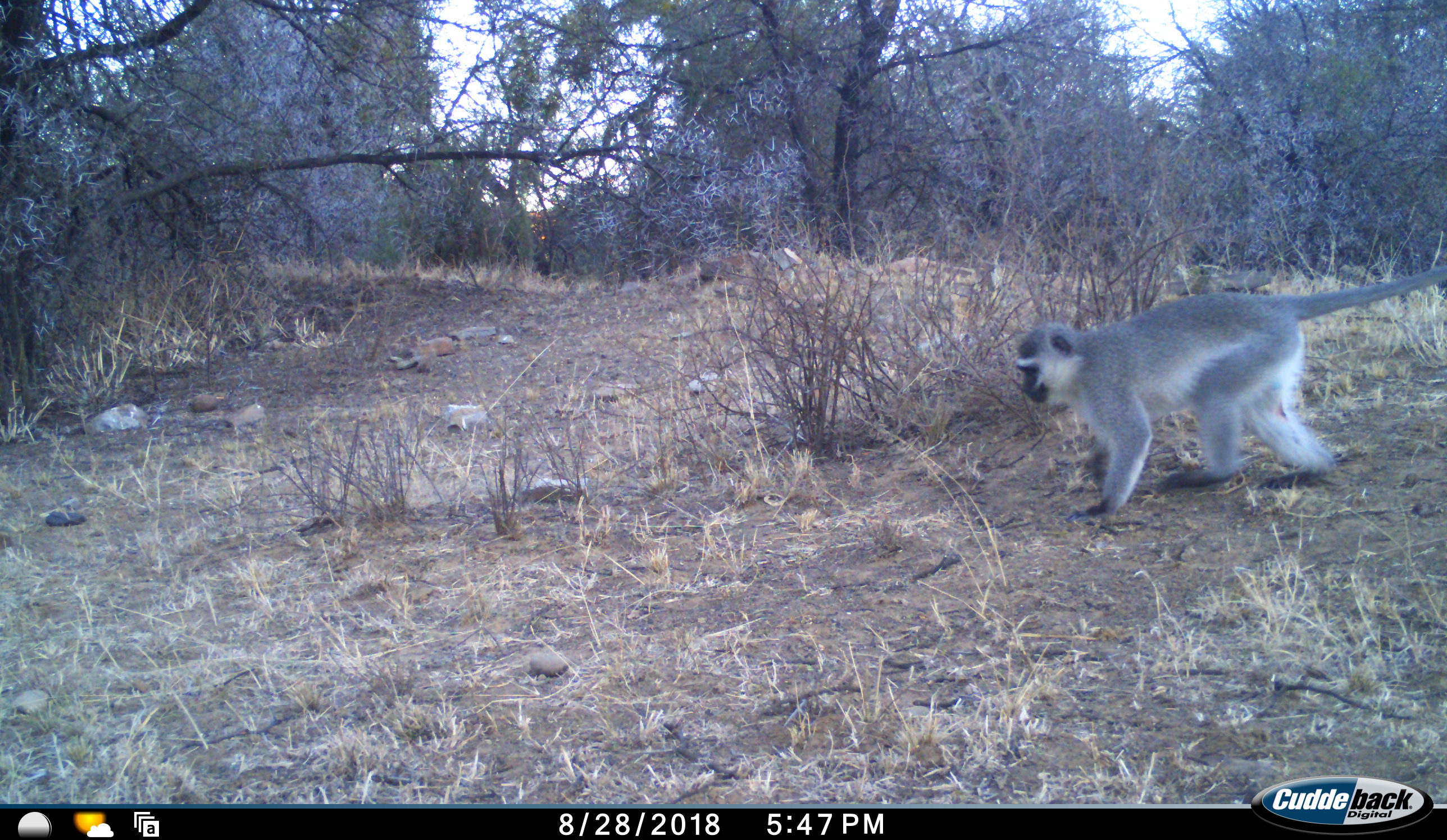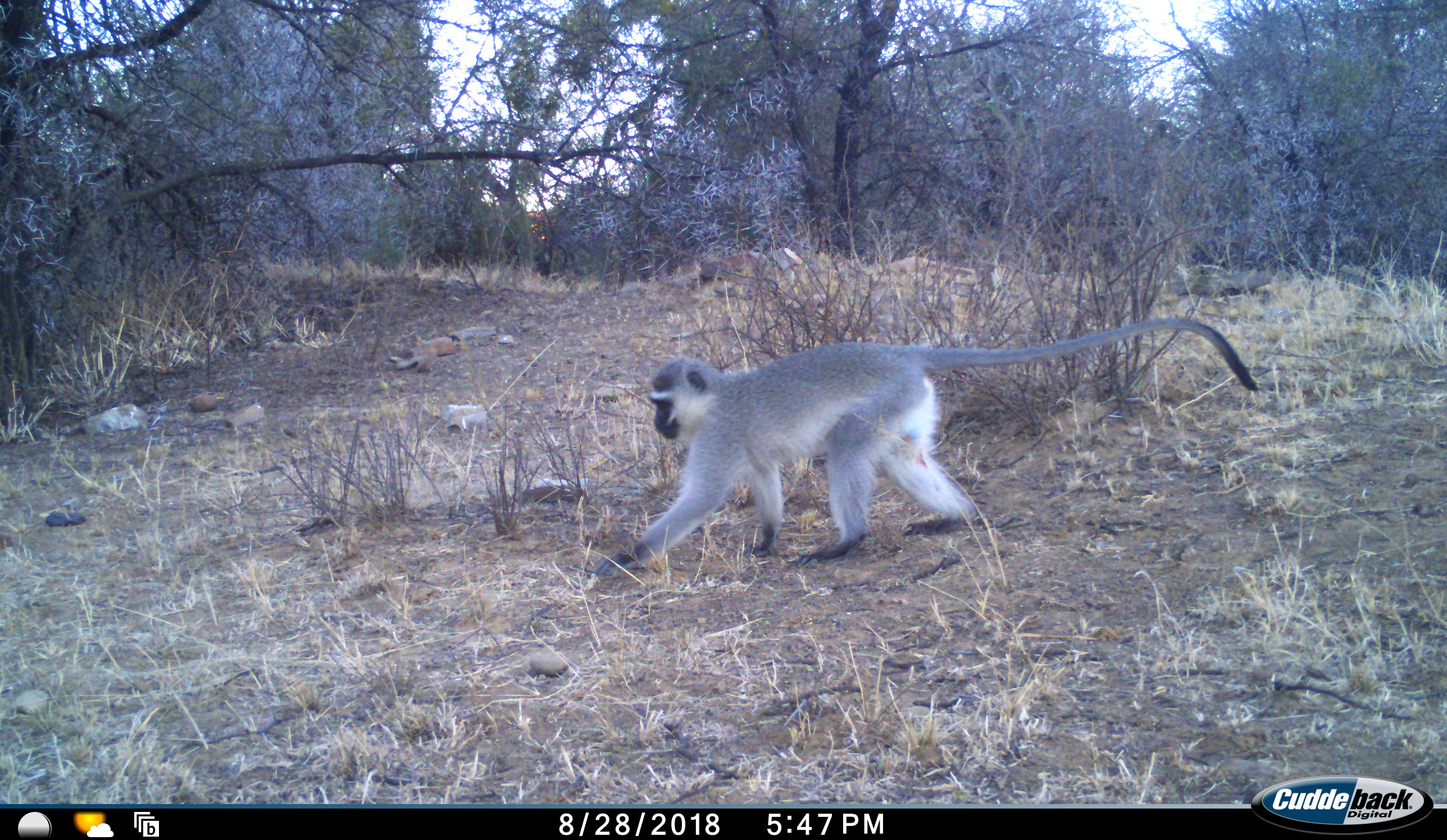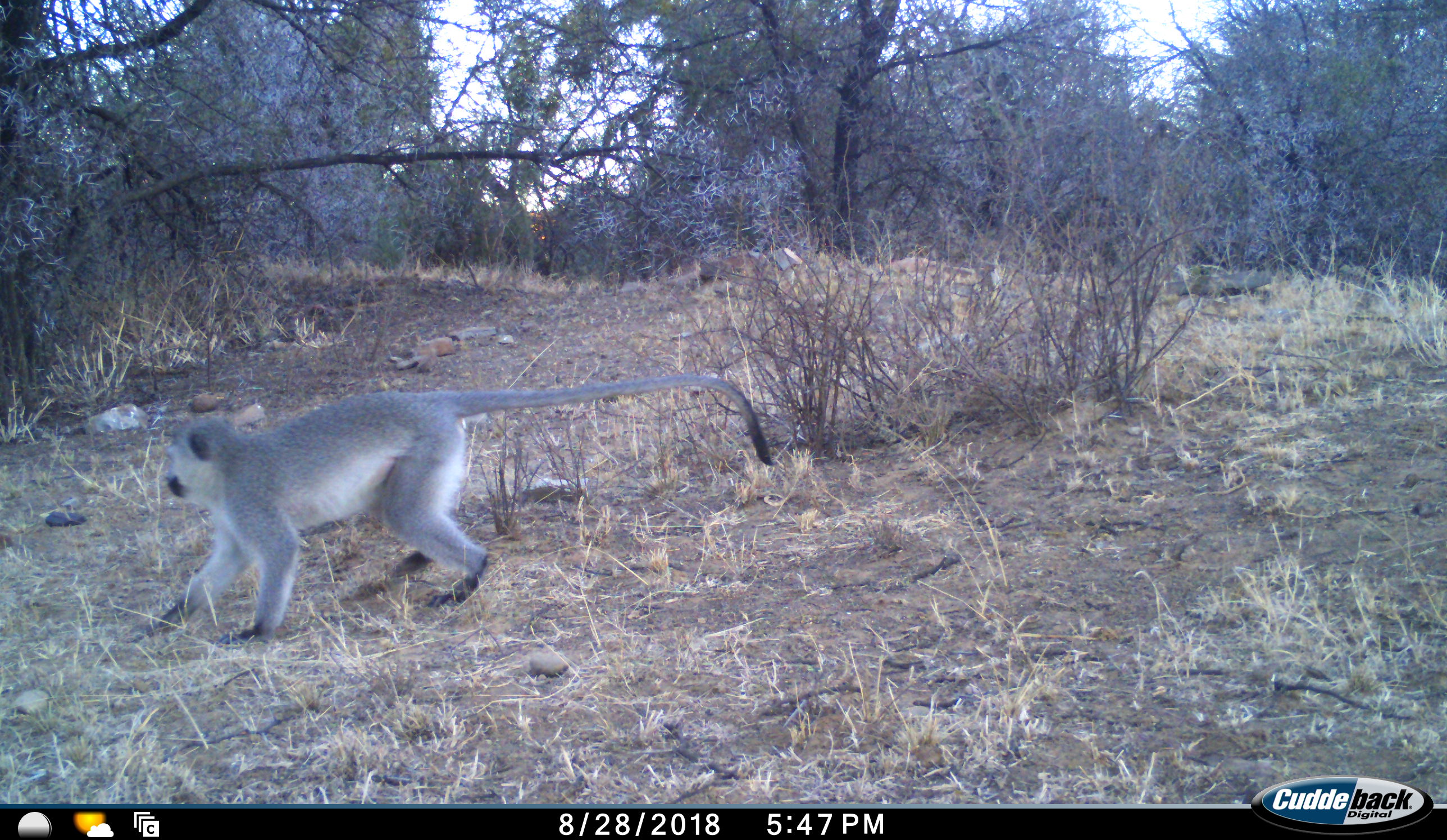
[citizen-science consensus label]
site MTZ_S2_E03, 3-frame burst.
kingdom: Animalia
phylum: Chordata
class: Mammalia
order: Primates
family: Cercopithecidae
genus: Chlorocebus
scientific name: Chlorocebus pygerythrus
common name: vervet monkey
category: monkeyvervet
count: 1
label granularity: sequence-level